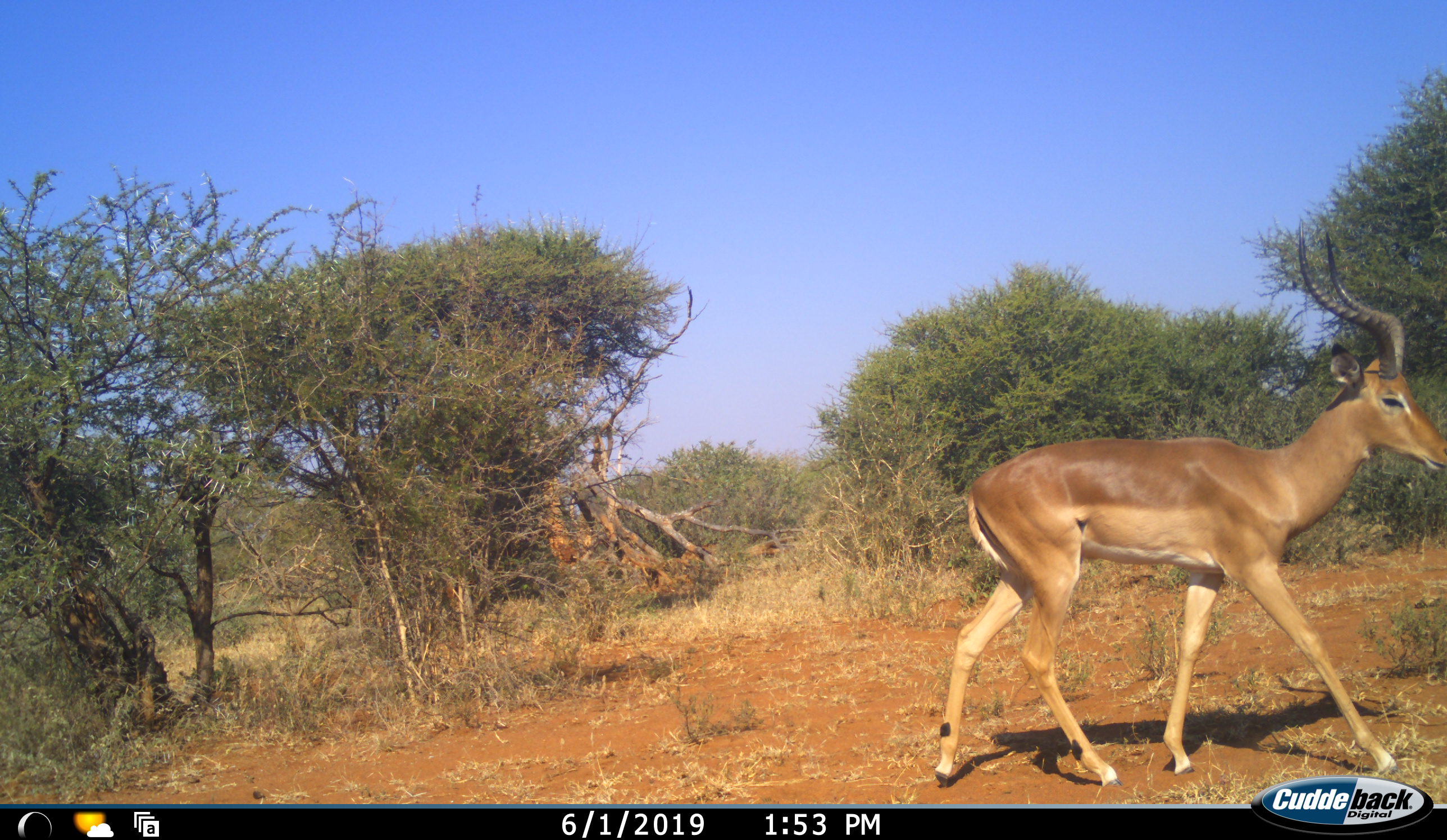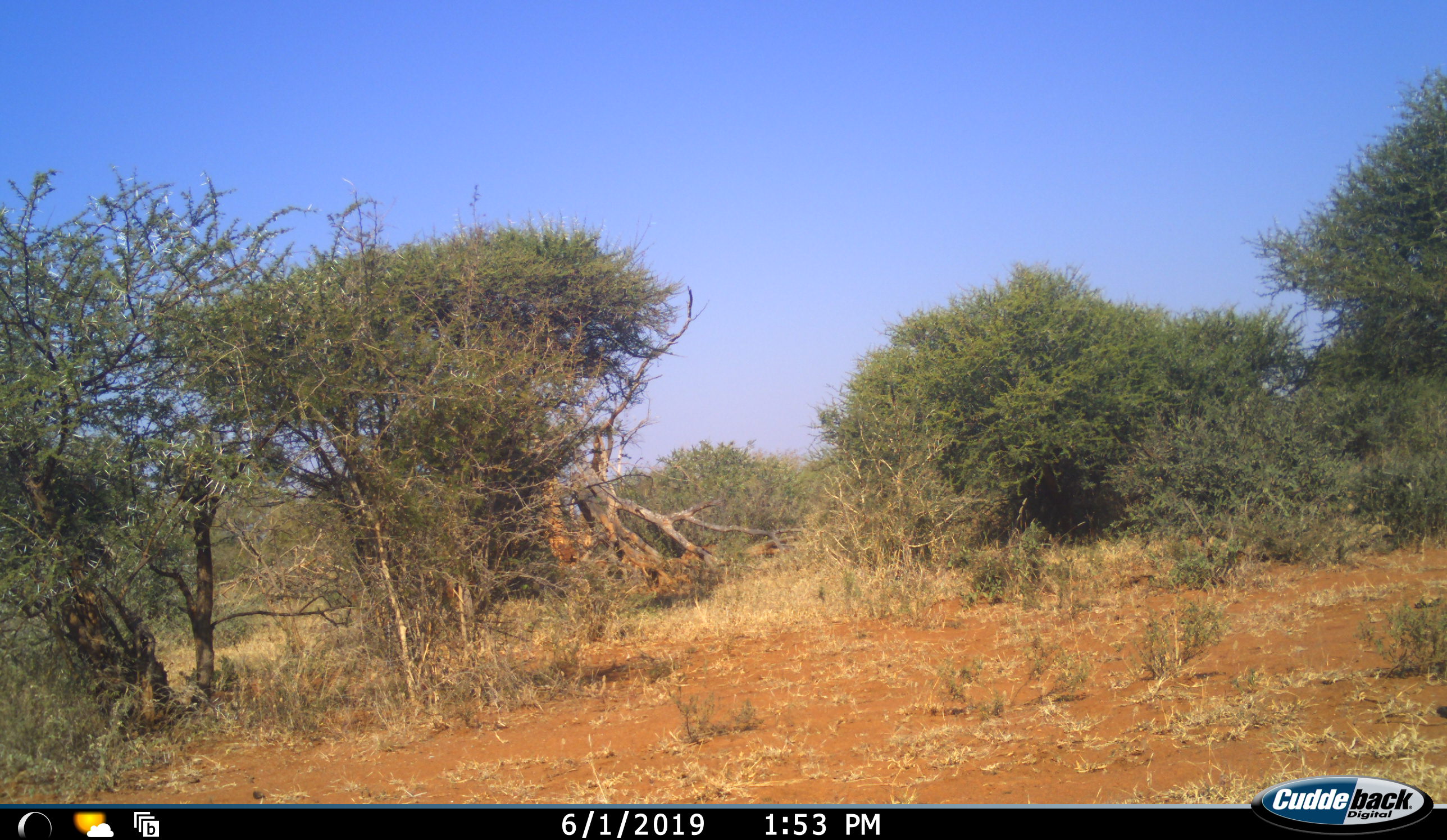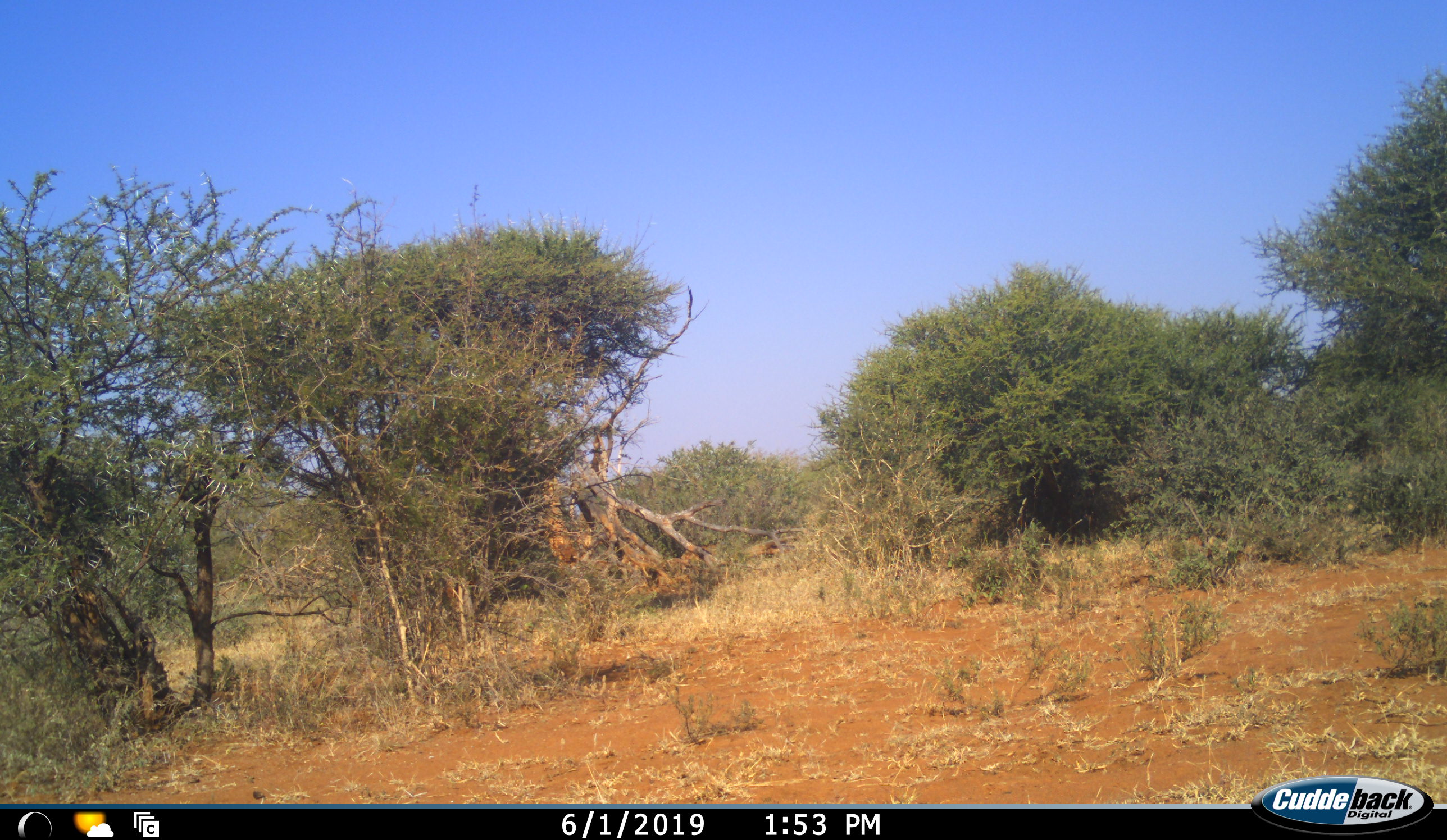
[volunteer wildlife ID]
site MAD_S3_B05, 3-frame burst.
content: unidentified animal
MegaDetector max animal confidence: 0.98